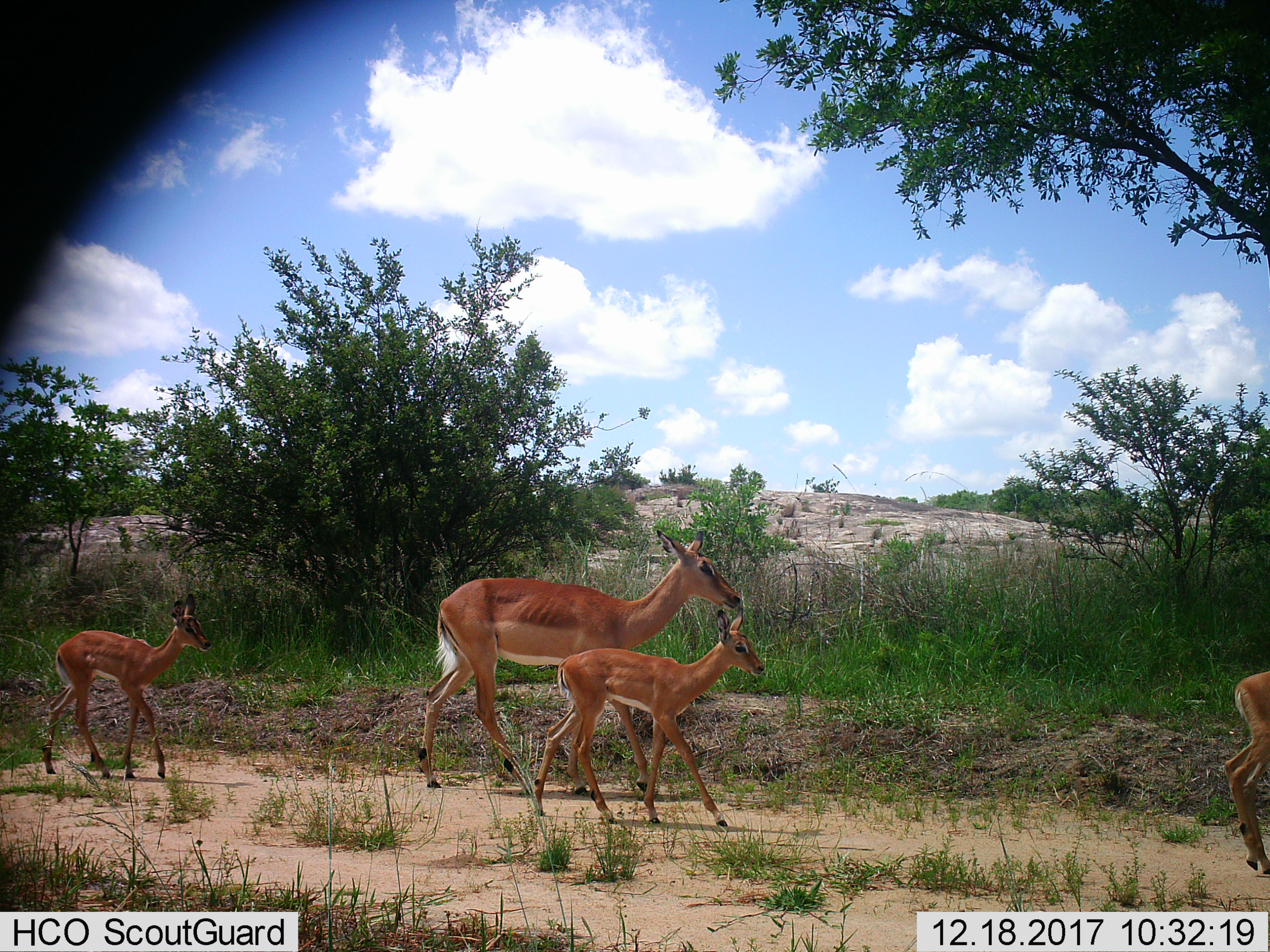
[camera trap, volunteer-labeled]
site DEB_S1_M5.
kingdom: Animalia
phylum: Chordata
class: Mammalia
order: Artiodactyla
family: Bovidae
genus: Aepyceros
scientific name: Aepyceros melampus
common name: impala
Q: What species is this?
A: Impala (Aepyceros melampus).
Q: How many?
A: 4.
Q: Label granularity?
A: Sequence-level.